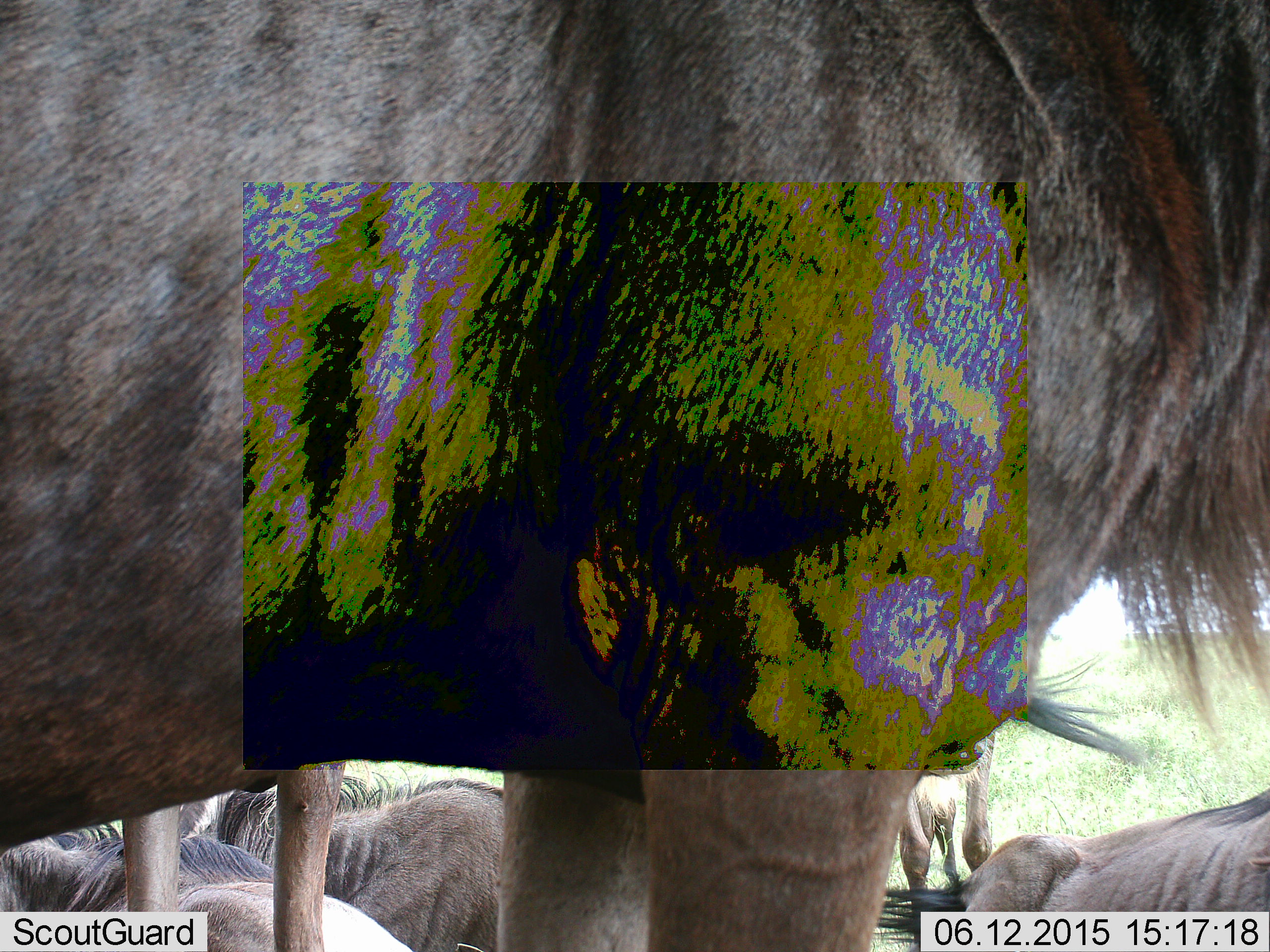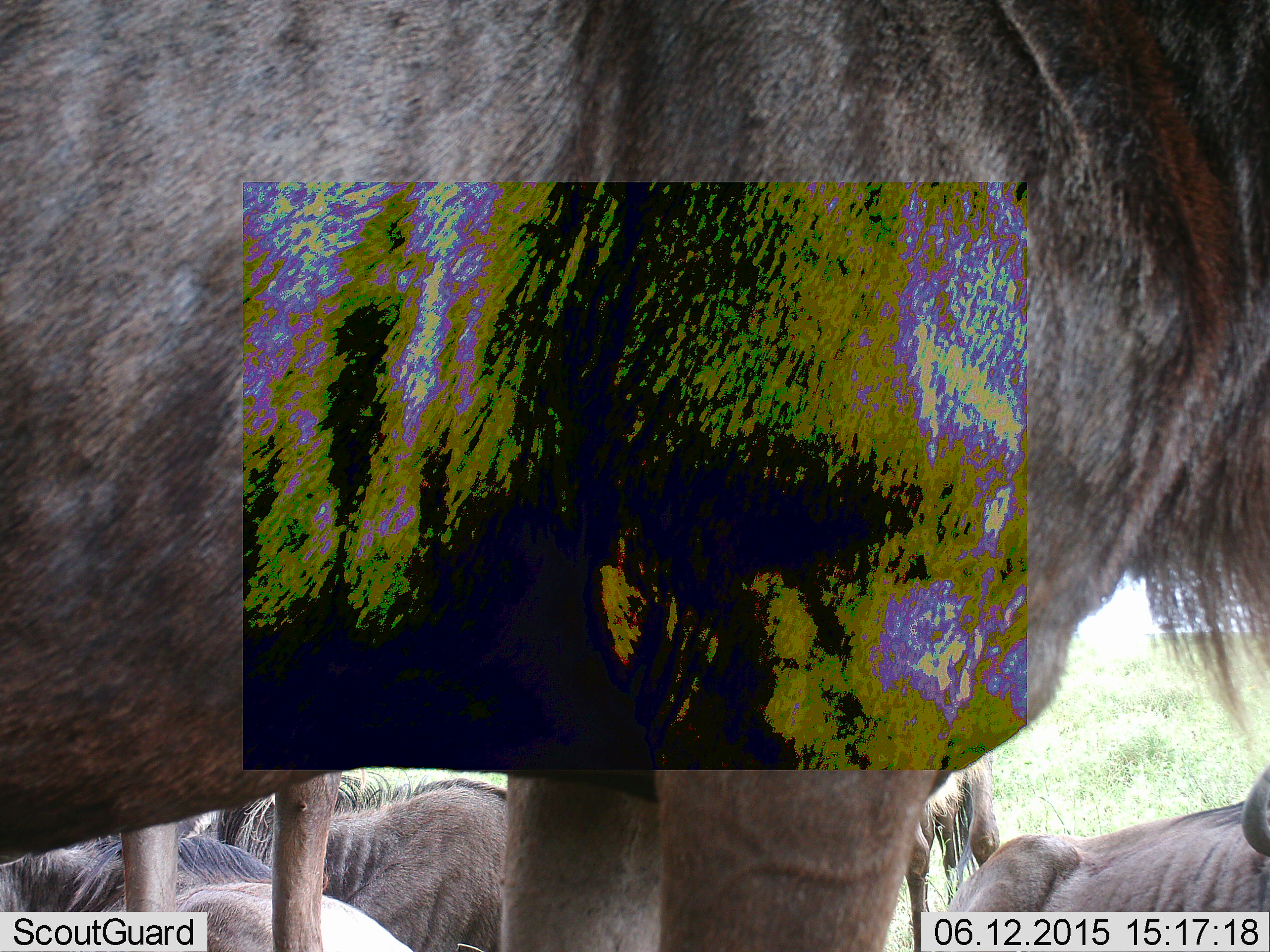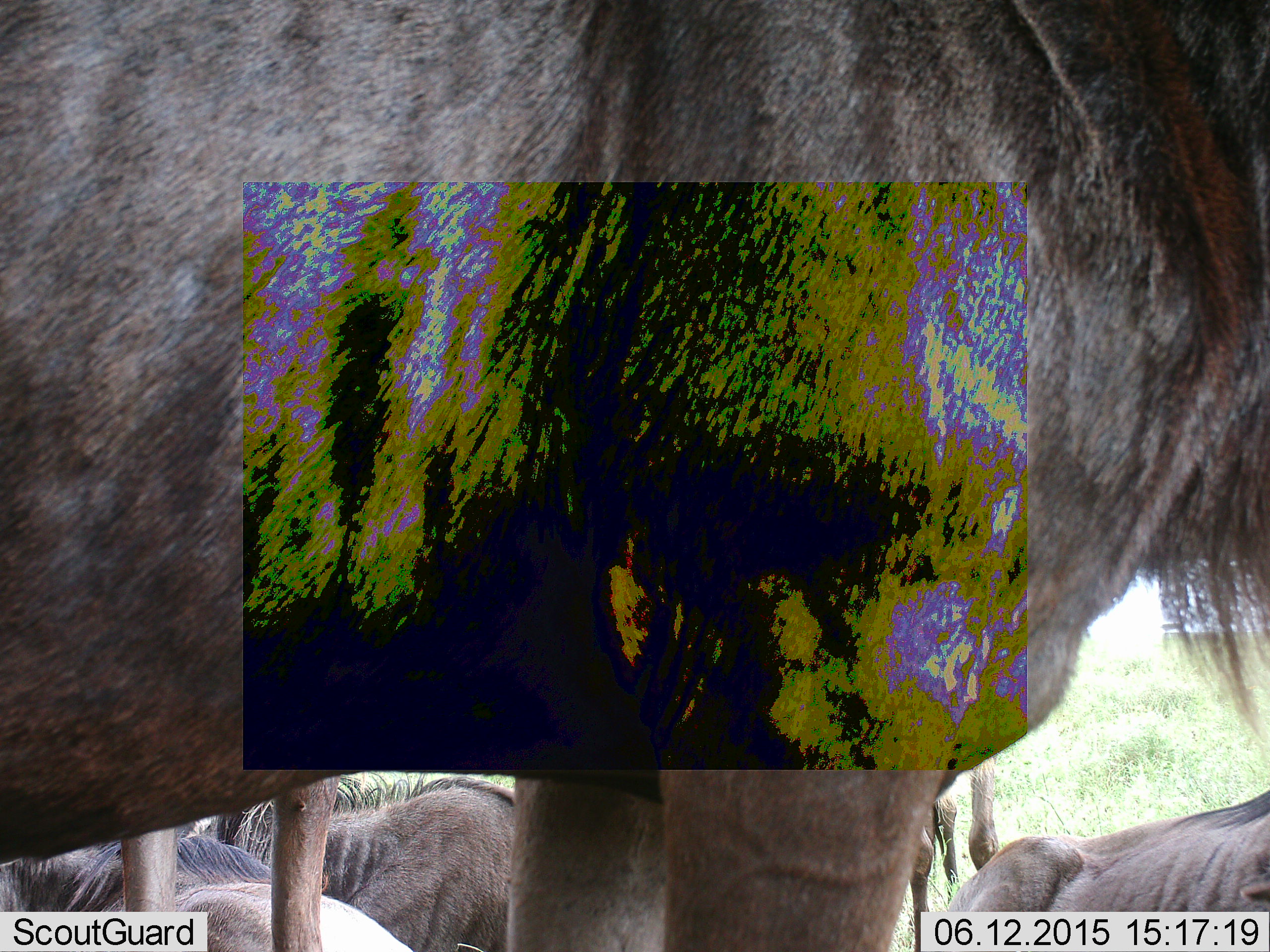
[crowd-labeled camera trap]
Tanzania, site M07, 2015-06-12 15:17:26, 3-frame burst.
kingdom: Animalia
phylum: Chordata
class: Mammalia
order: Artiodactyla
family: Bovidae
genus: Connochaetes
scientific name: Connochaetes taurinus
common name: blue wildebeest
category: wildebeest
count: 5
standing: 90%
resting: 80%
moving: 0%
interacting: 0%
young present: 0%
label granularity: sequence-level